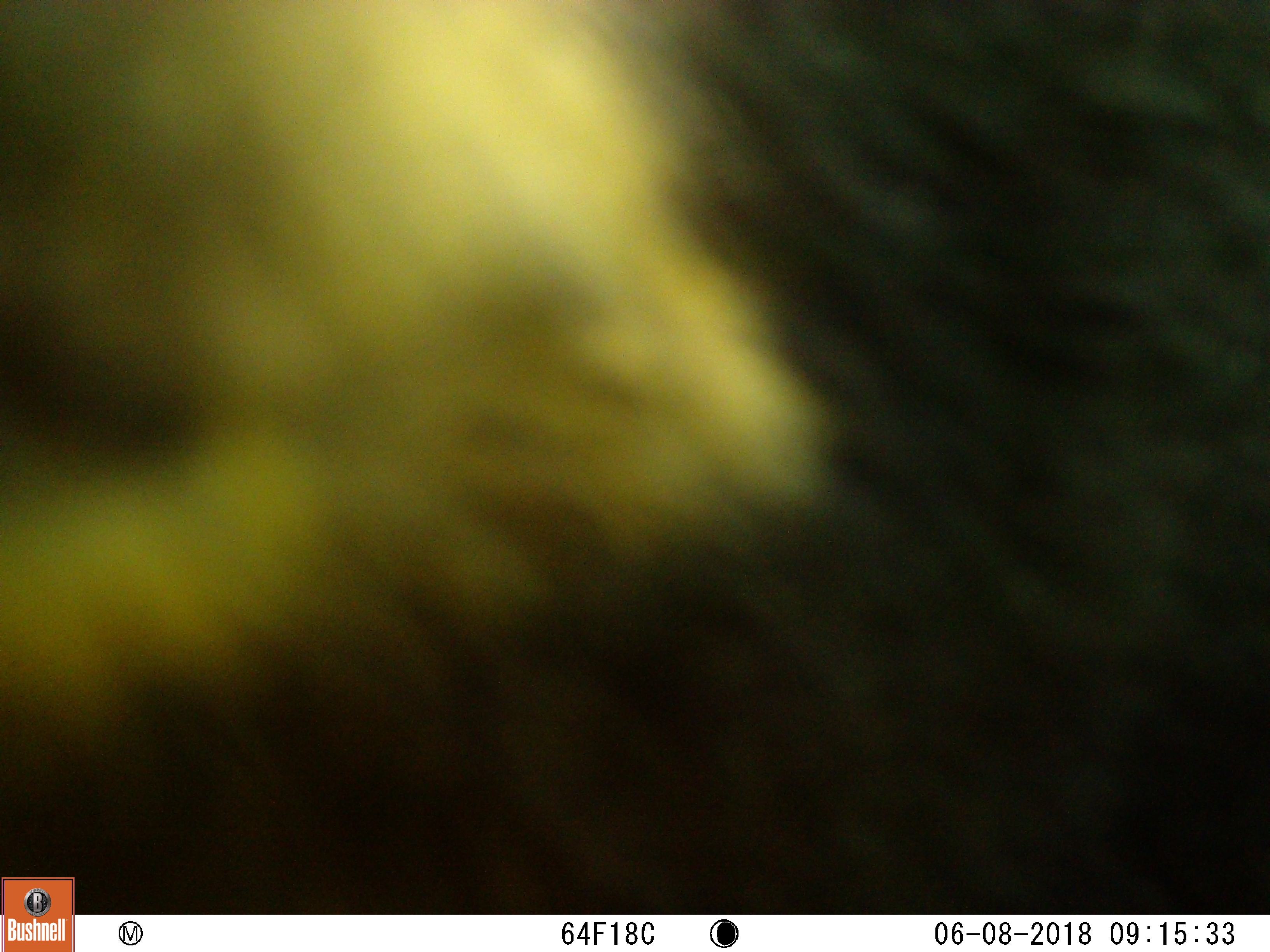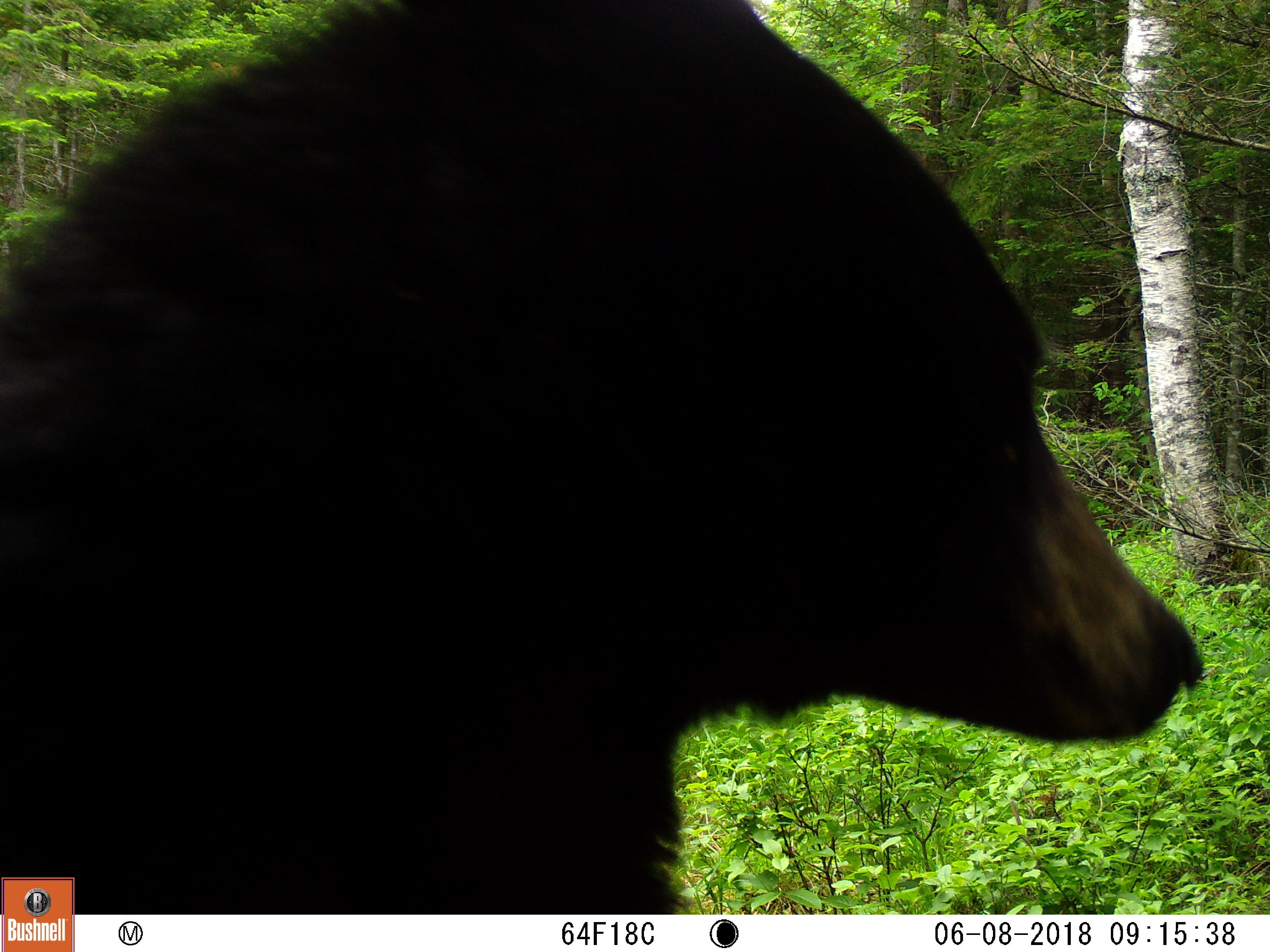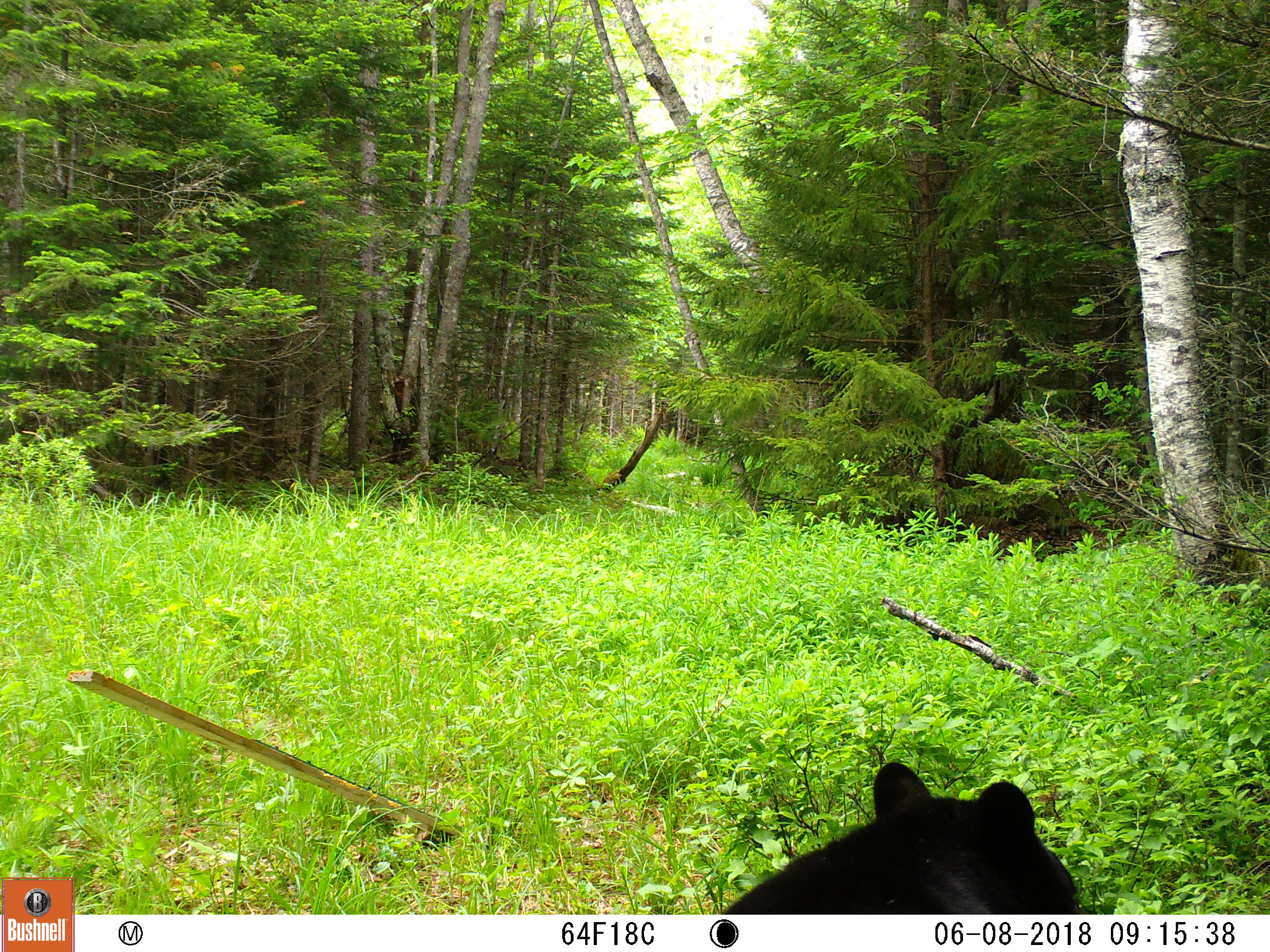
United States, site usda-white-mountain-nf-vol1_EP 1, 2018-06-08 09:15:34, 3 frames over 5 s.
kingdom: Animalia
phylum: Chordata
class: Mammalia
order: Carnivora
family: Ursidae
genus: Ursus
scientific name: Ursus americanus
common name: black bear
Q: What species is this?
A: Black bear (Ursus americanus).